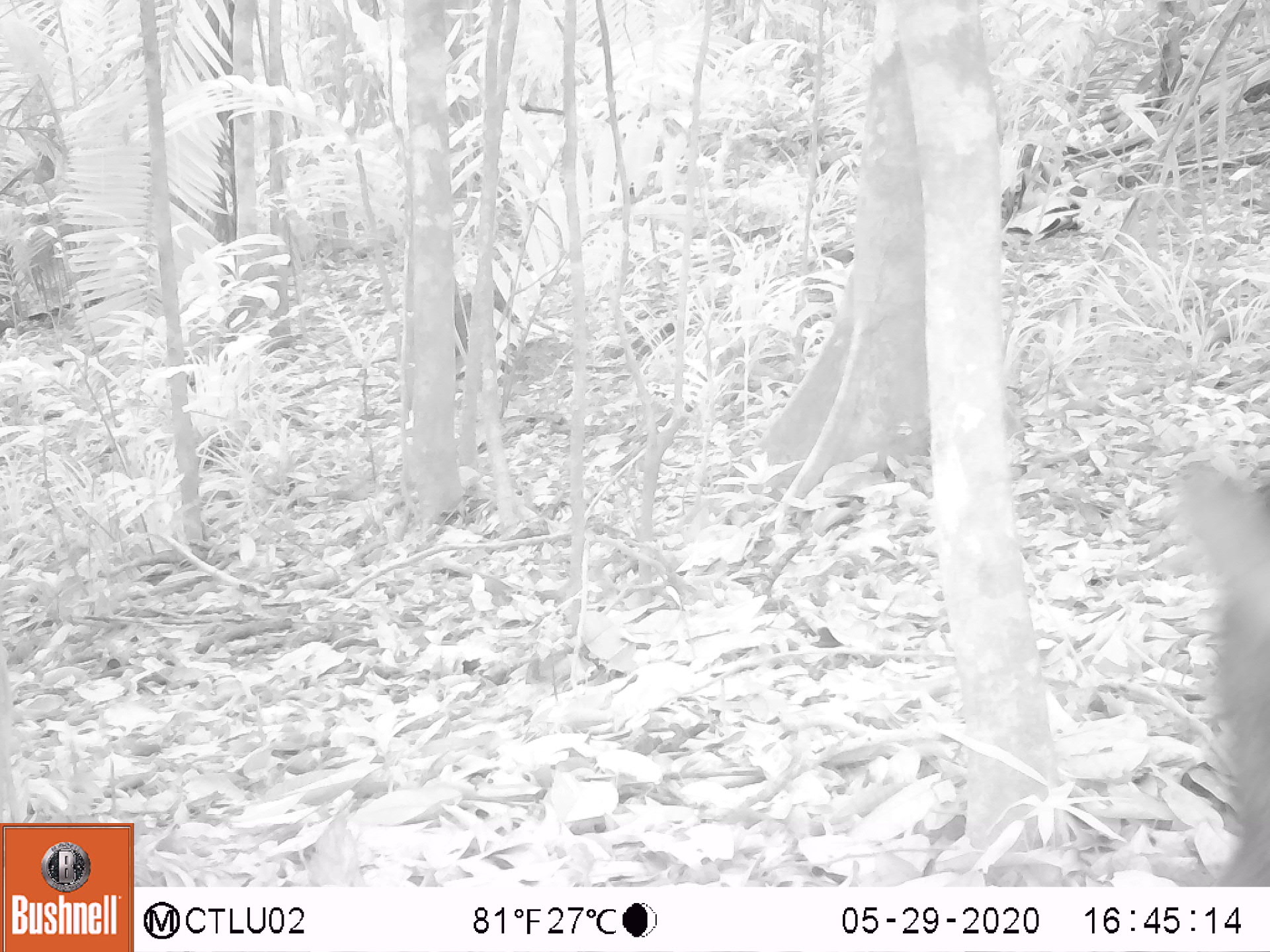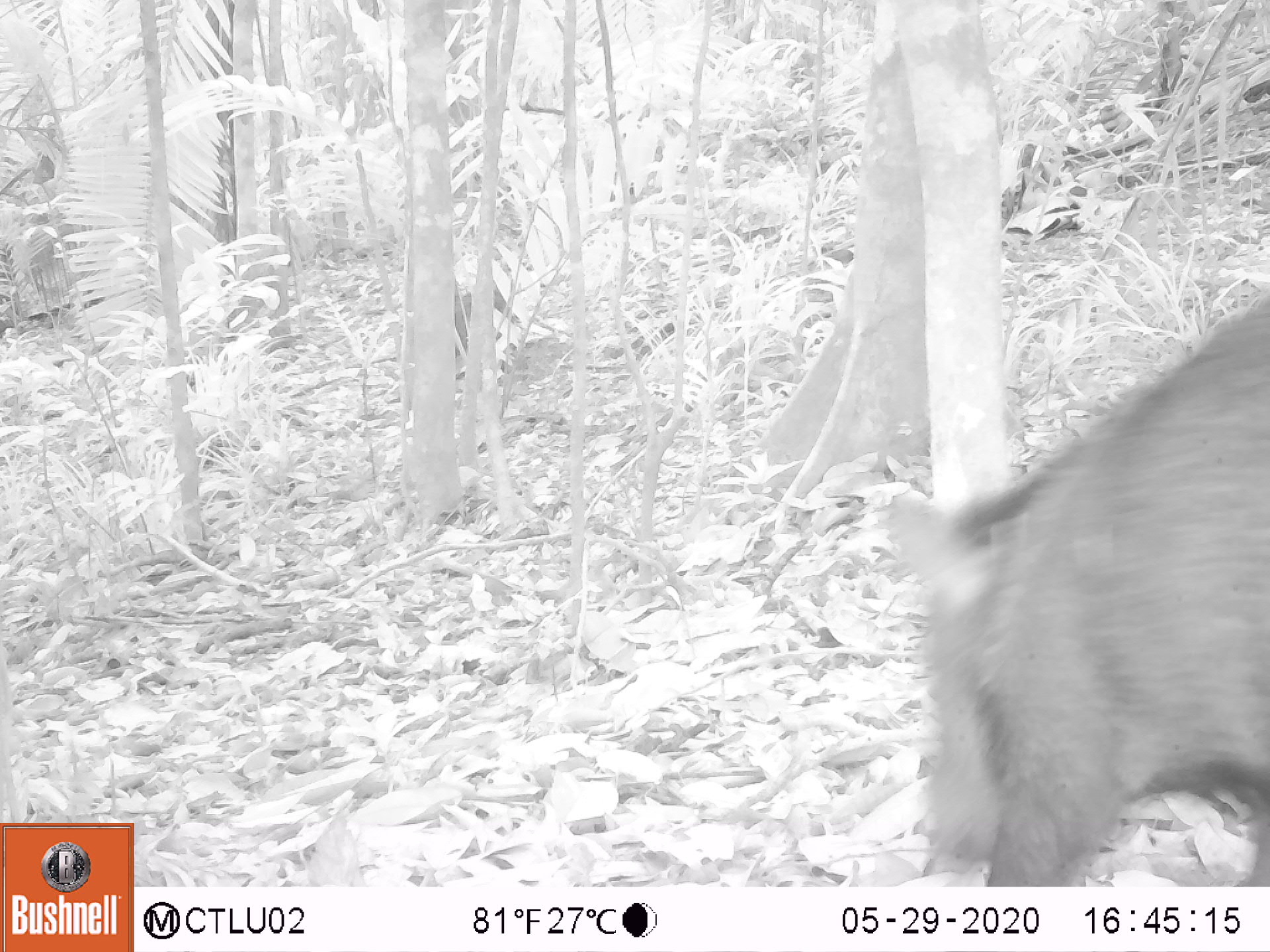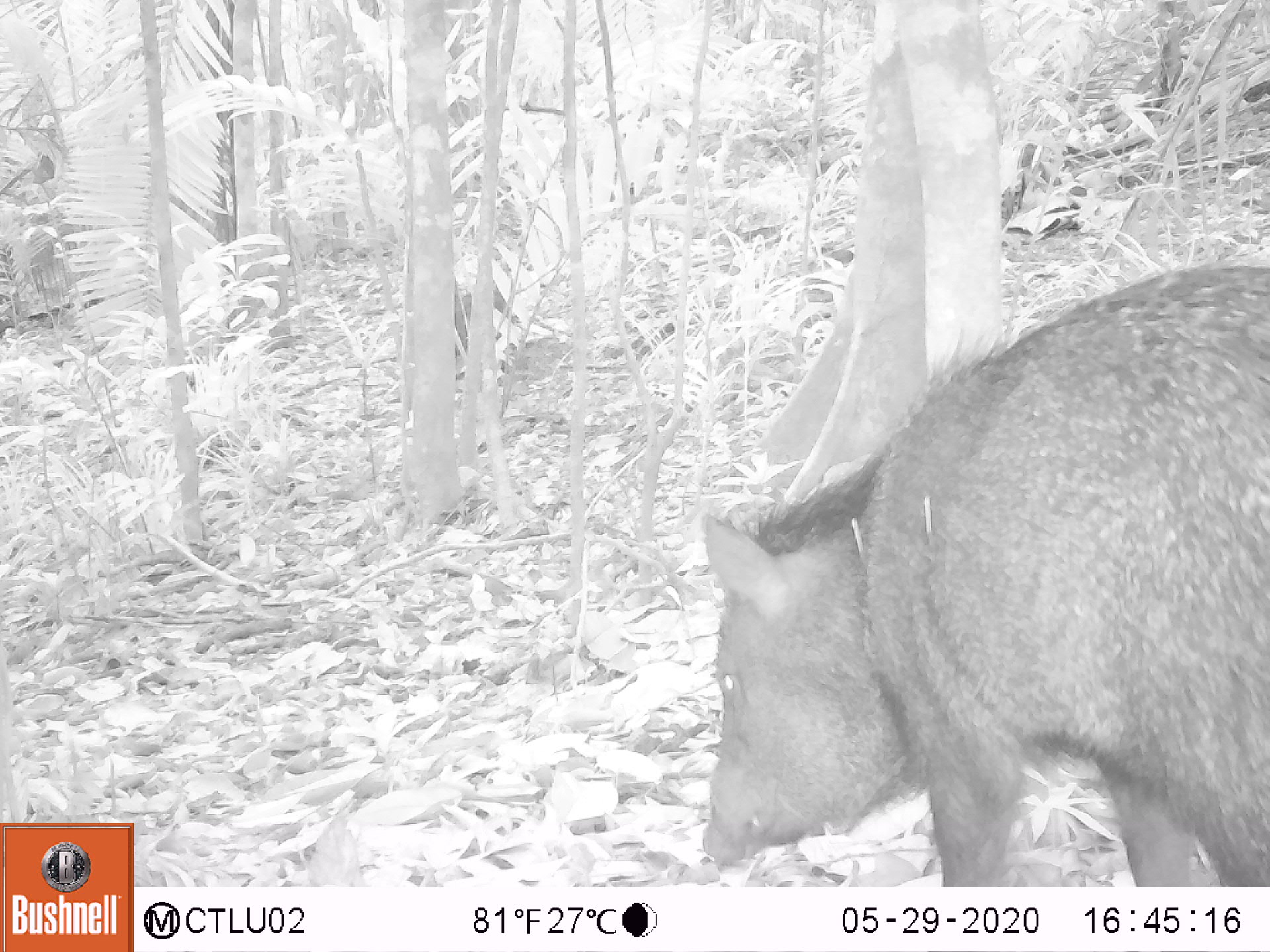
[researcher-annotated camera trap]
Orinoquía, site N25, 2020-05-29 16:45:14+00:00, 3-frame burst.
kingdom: Animalia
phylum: Chordata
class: Mammalia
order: Artiodactyla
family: Tayassuidae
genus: Pecari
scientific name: Pecari tajacu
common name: collared peccary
Collared peccary (Pecari tajacu).